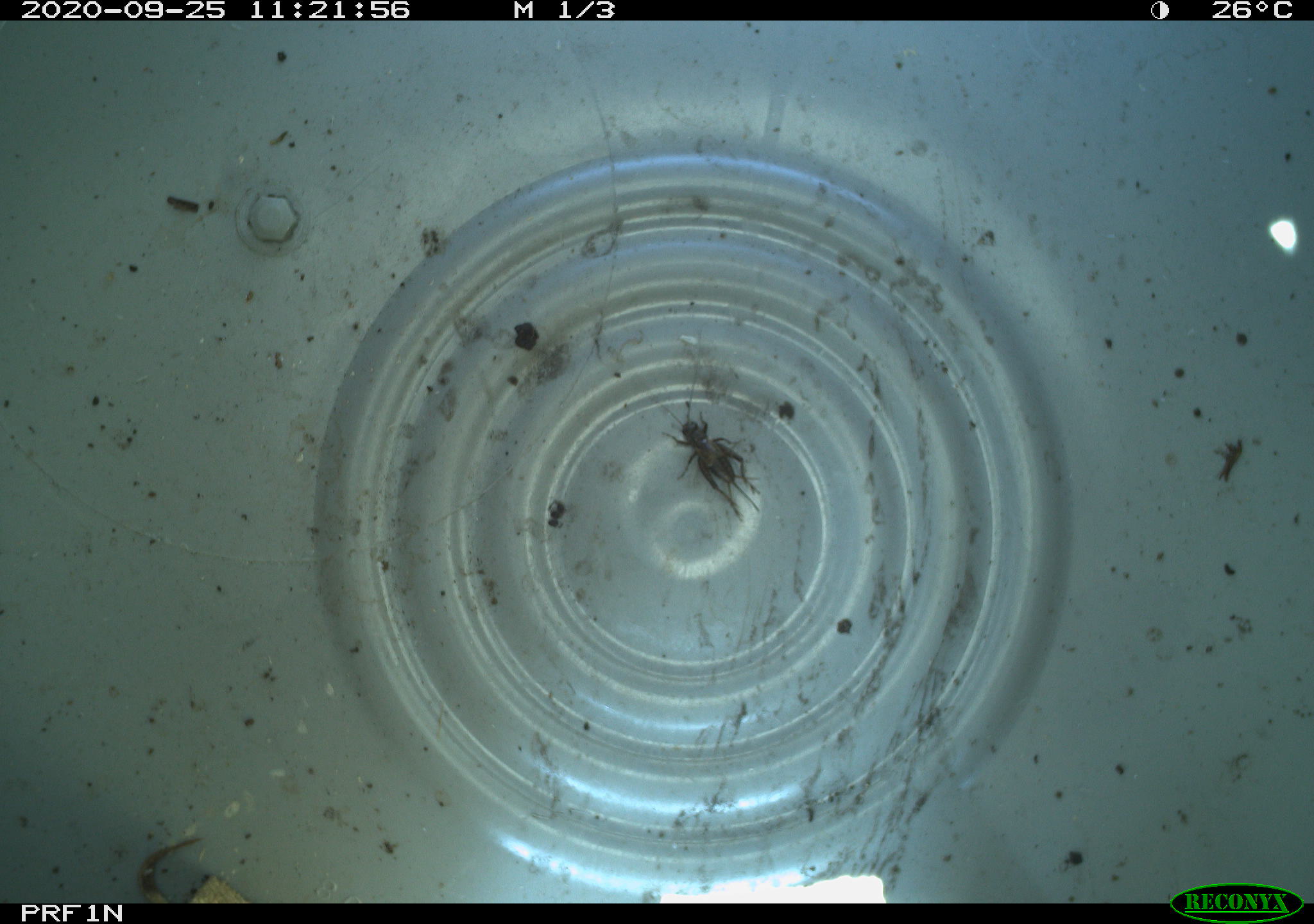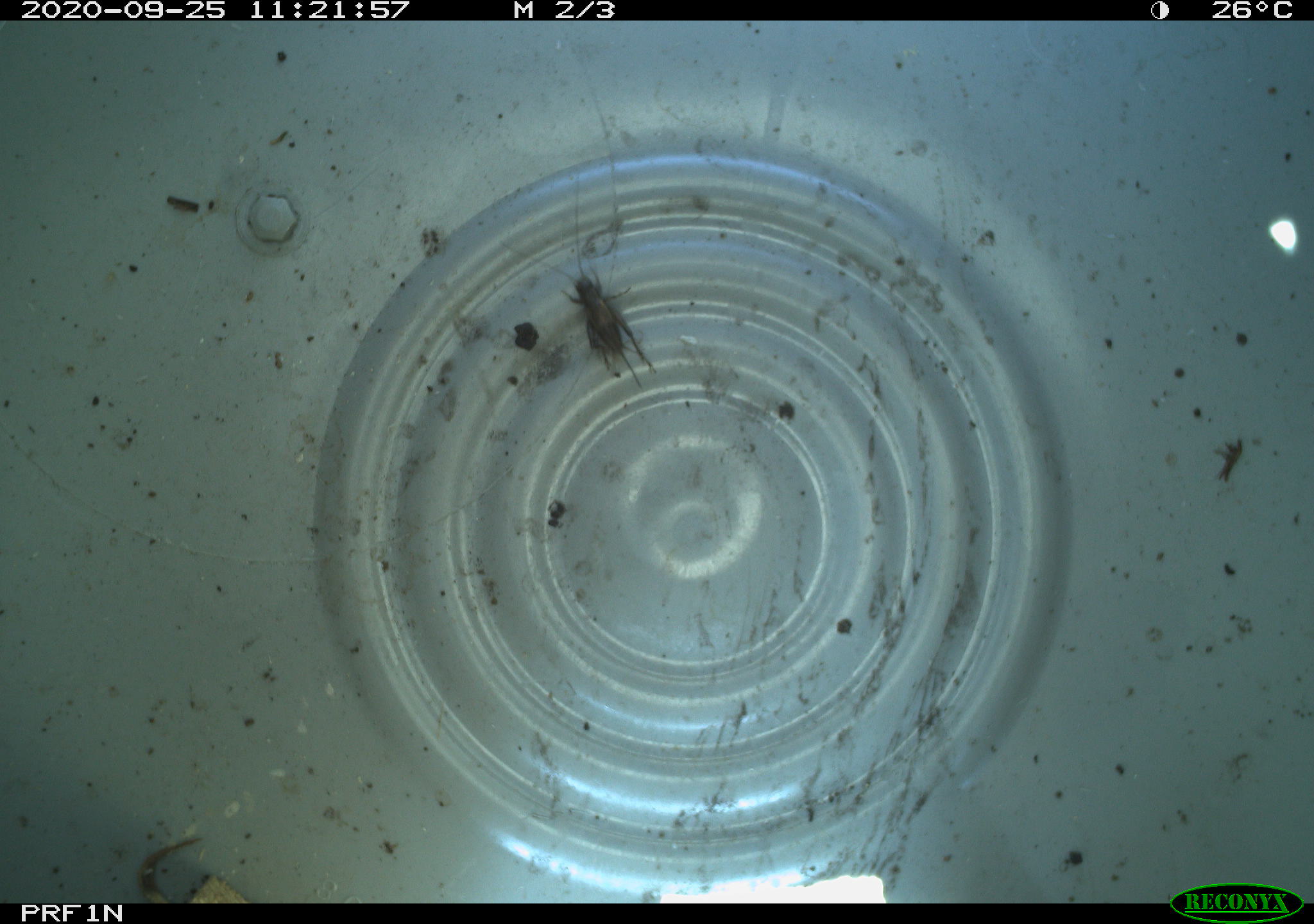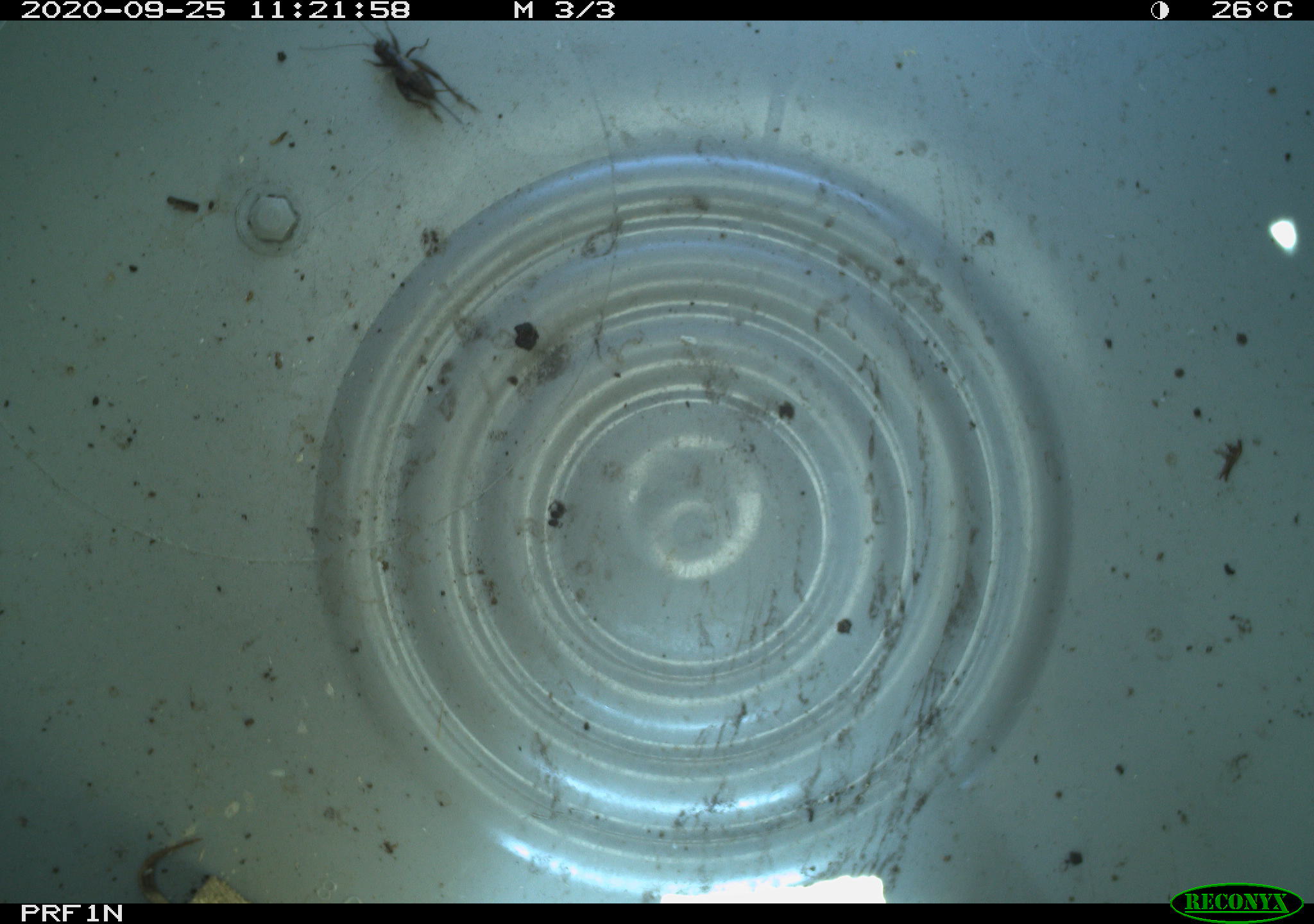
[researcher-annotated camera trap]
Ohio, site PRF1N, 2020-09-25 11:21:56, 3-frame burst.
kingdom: Animalia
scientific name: Animalia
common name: animal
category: invertebrate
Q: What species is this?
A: Invertebrate (animal) (Animalia).